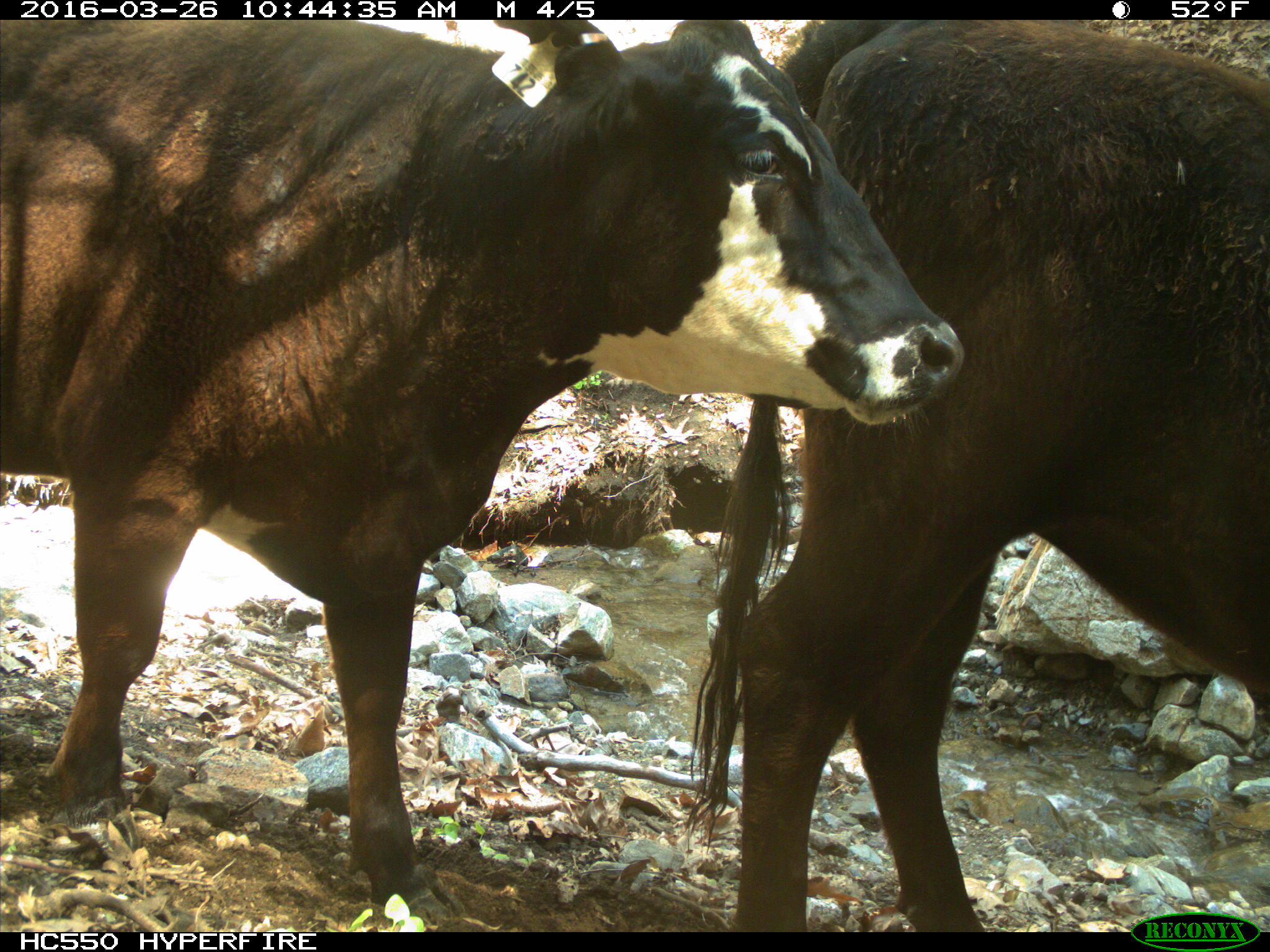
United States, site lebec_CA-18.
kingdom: Animalia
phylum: Chordata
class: Mammalia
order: Artiodactyla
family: Bovidae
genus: Bos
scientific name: Bos taurus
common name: domestic cow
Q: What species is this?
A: Bos taurus (domestic cow).